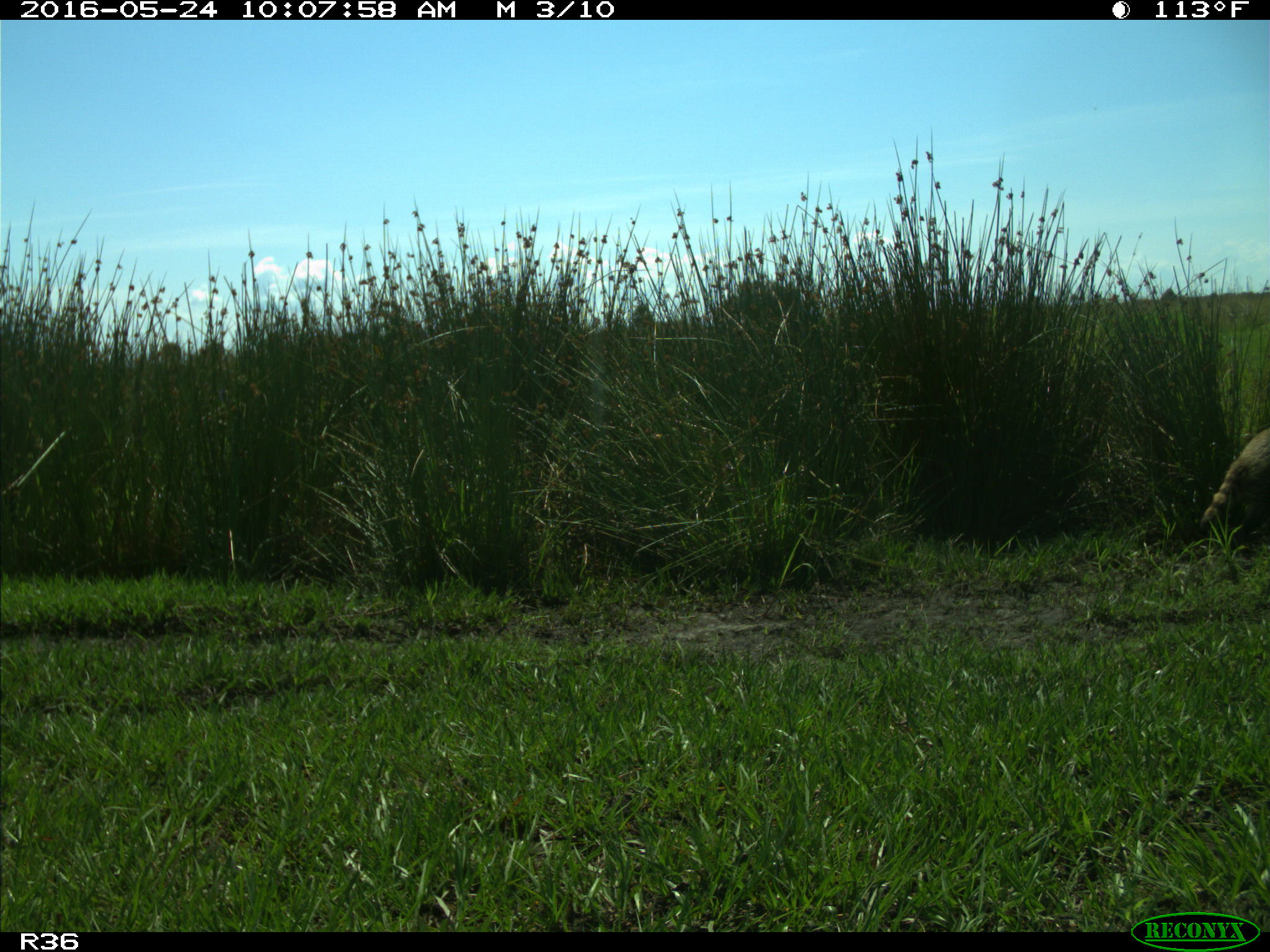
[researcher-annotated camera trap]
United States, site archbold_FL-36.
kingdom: Animalia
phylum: Chordata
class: Mammalia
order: Carnivora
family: Procyonidae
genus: Procyon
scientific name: Procyon lotor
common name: common raccoon